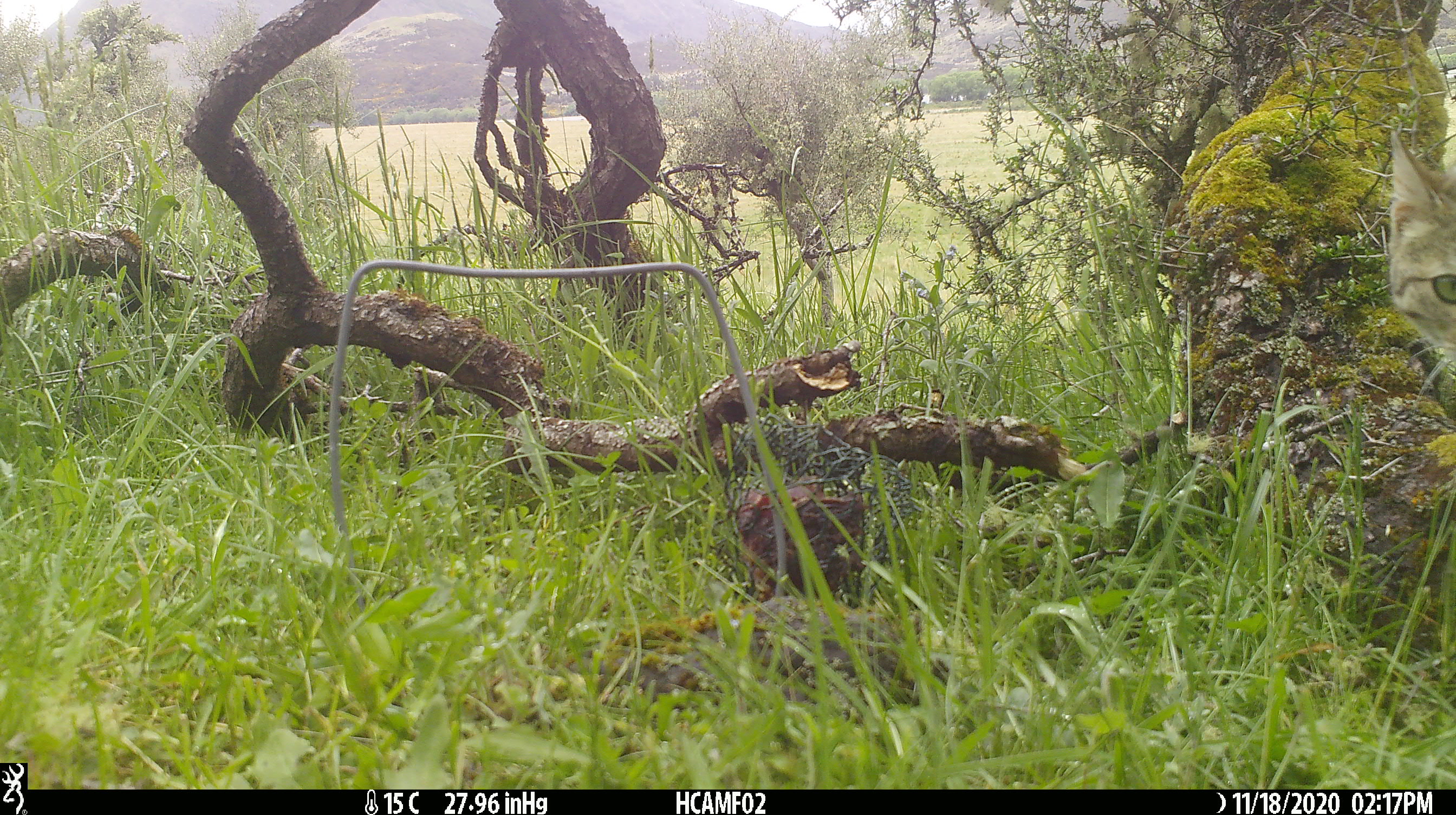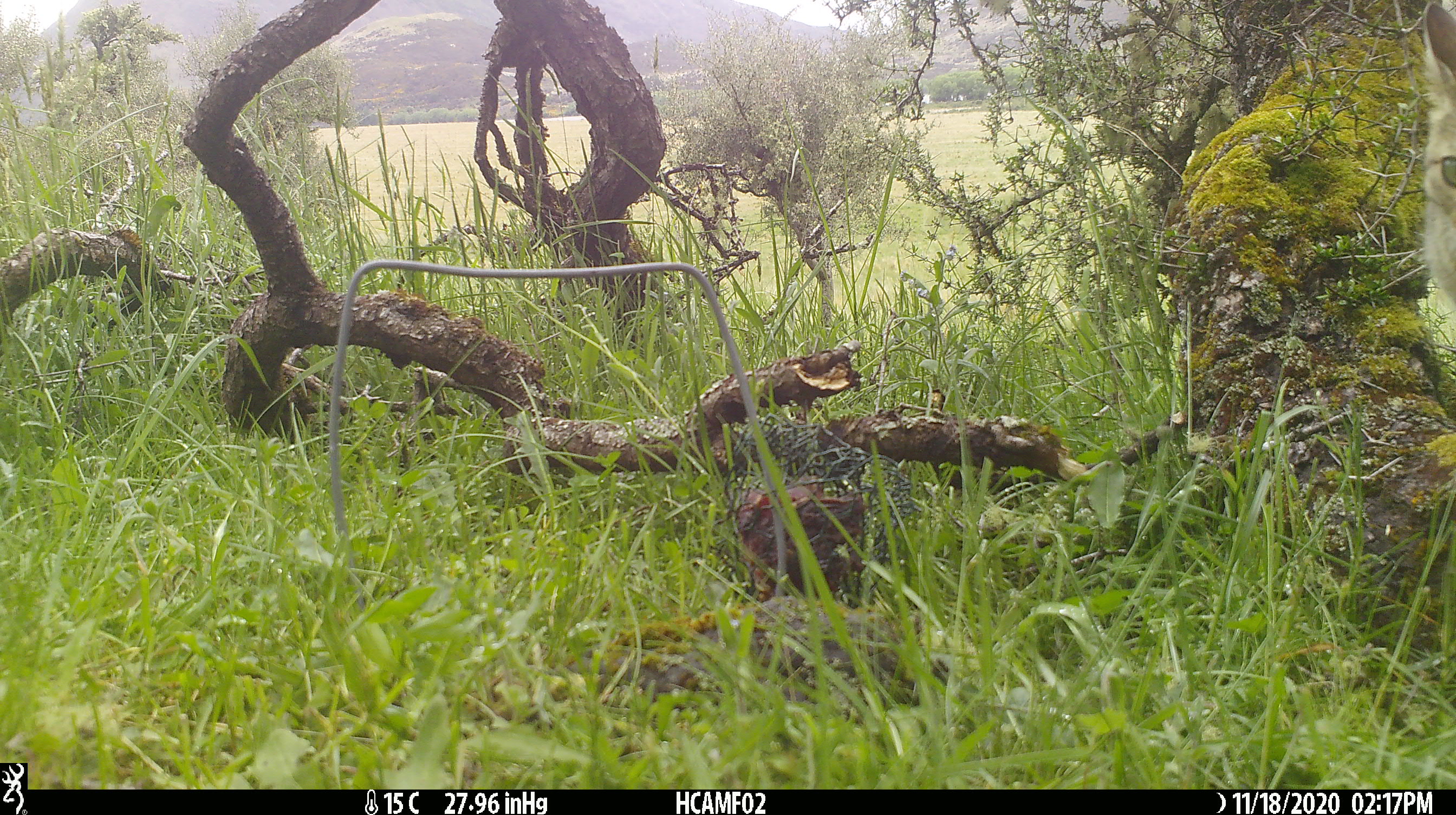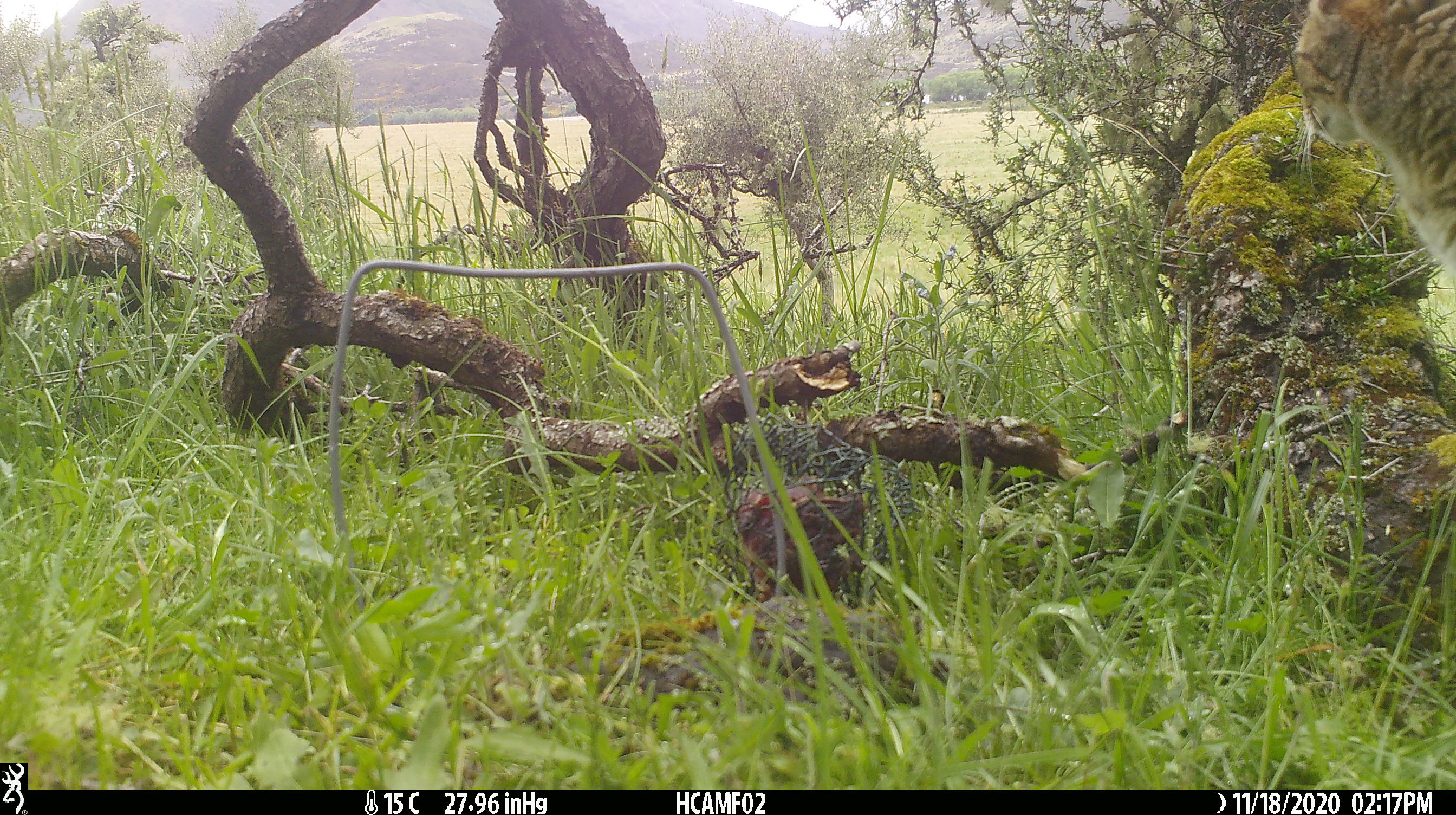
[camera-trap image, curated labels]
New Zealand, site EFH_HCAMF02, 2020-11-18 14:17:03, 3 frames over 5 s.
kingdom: Animalia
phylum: Chordata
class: Mammalia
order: Carnivora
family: Felidae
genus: Felis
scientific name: Felis catus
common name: domestic cat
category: cat